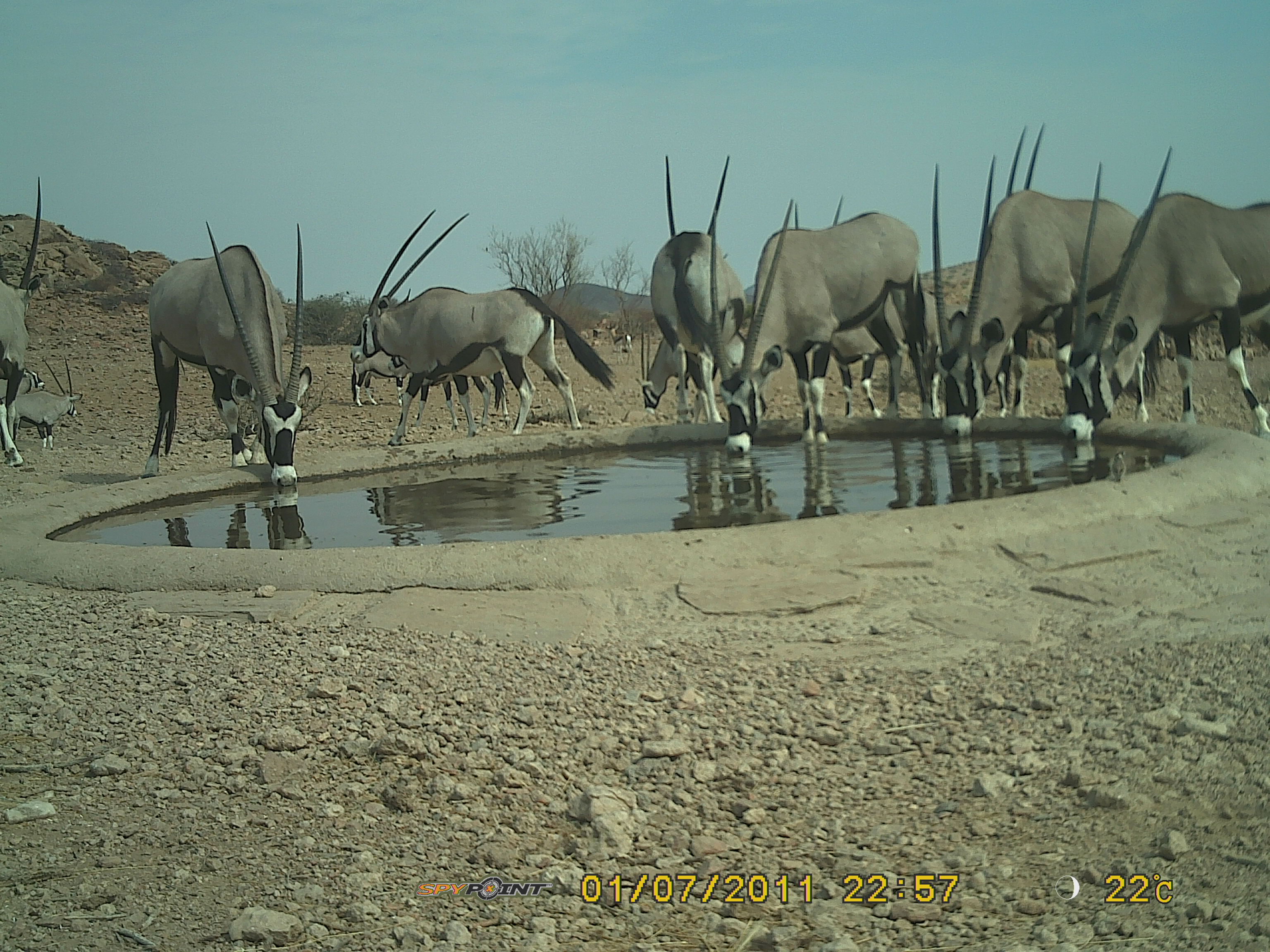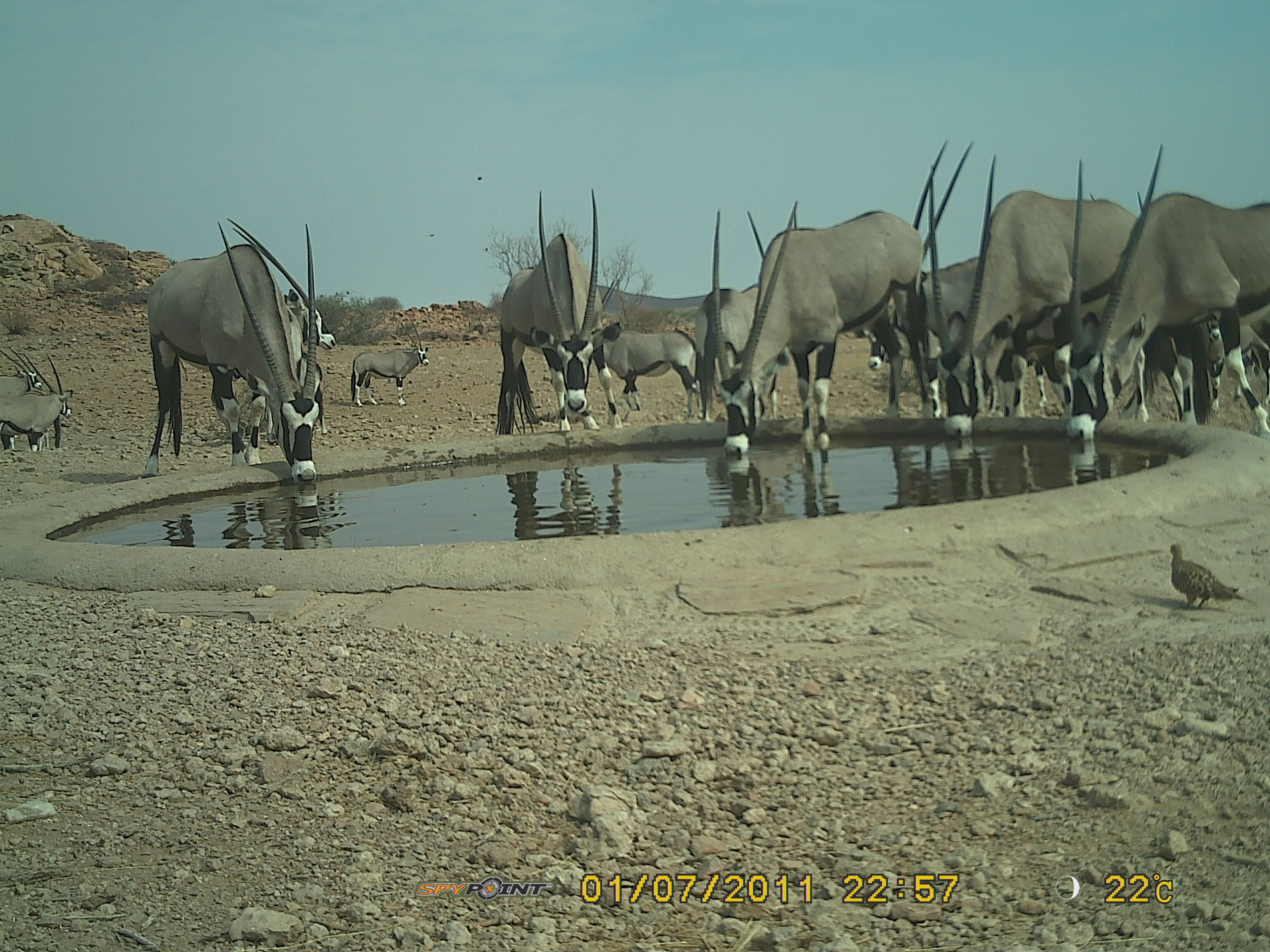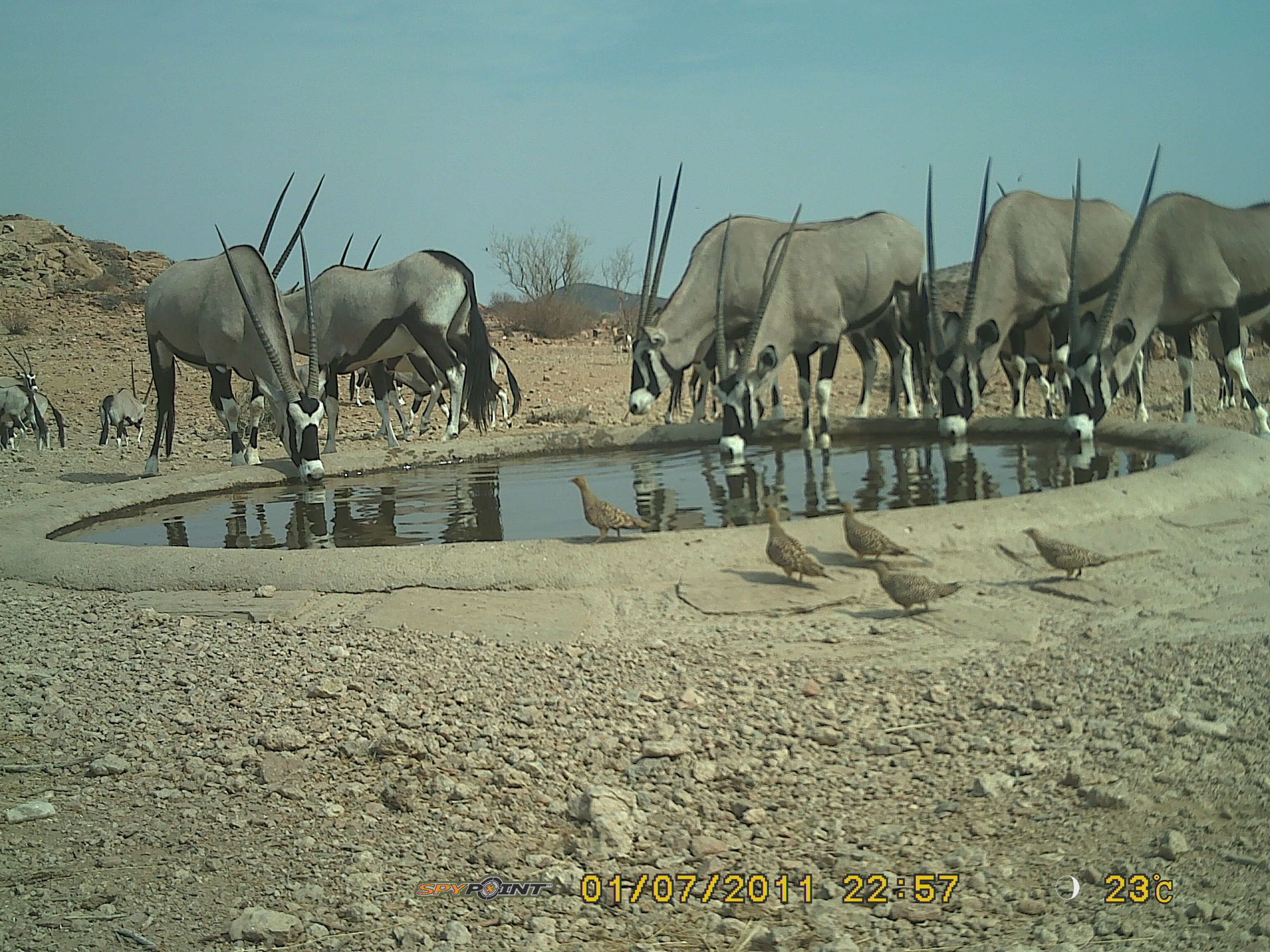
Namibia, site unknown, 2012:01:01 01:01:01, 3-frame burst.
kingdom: Animalia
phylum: Chordata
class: Mammalia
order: Artiodactyla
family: Bovidae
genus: Oryx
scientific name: Oryx gazella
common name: gemsbok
Oryx gazella (gemsbok).